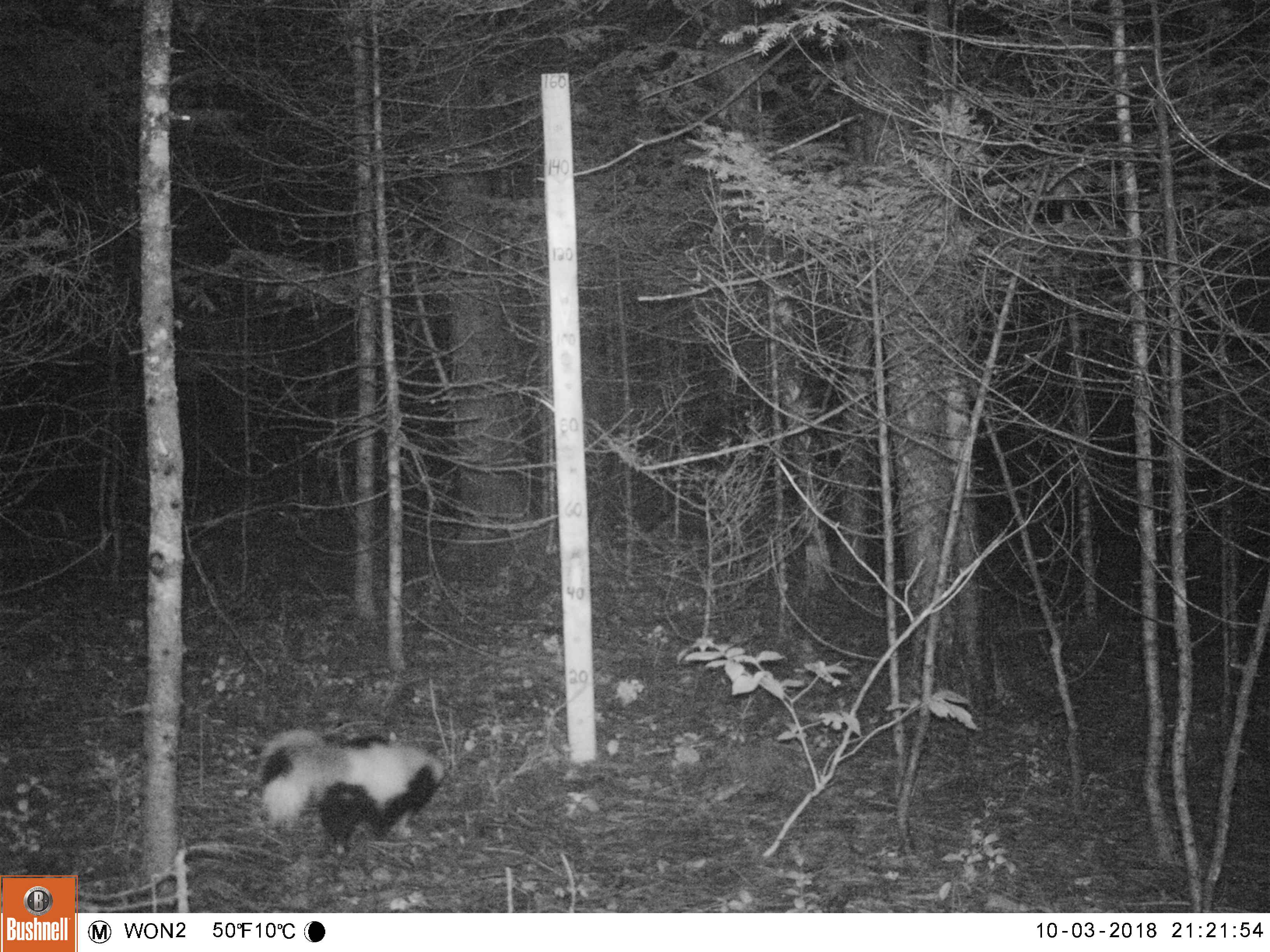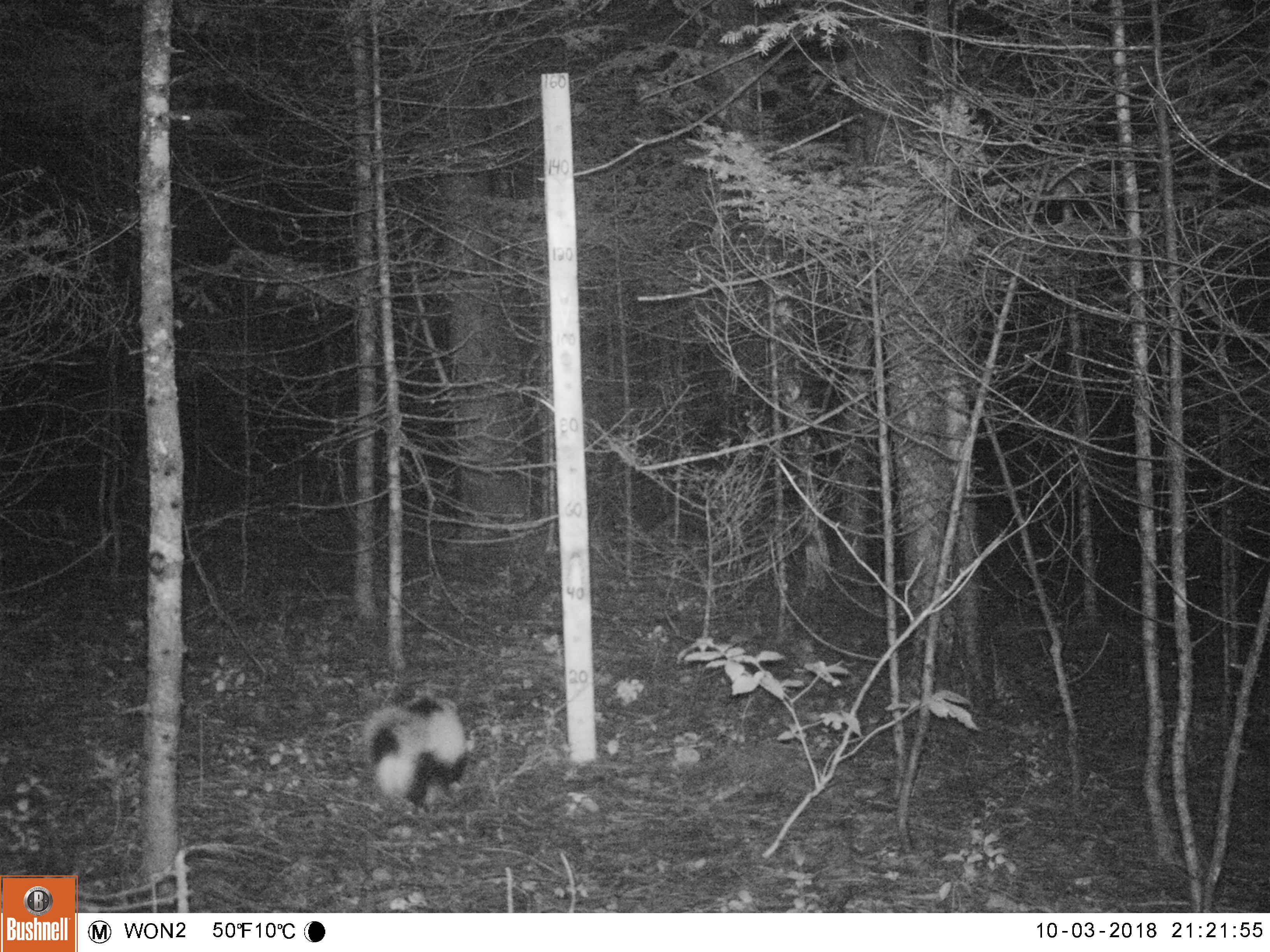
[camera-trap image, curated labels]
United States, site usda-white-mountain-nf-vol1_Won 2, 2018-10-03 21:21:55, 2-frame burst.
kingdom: Animalia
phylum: Chordata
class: Mammalia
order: Carnivora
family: Mephitidae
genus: Mephitis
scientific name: Mephitis mephitis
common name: striped skunk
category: skunk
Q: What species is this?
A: Skunk (striped skunk) (Mephitis mephitis).